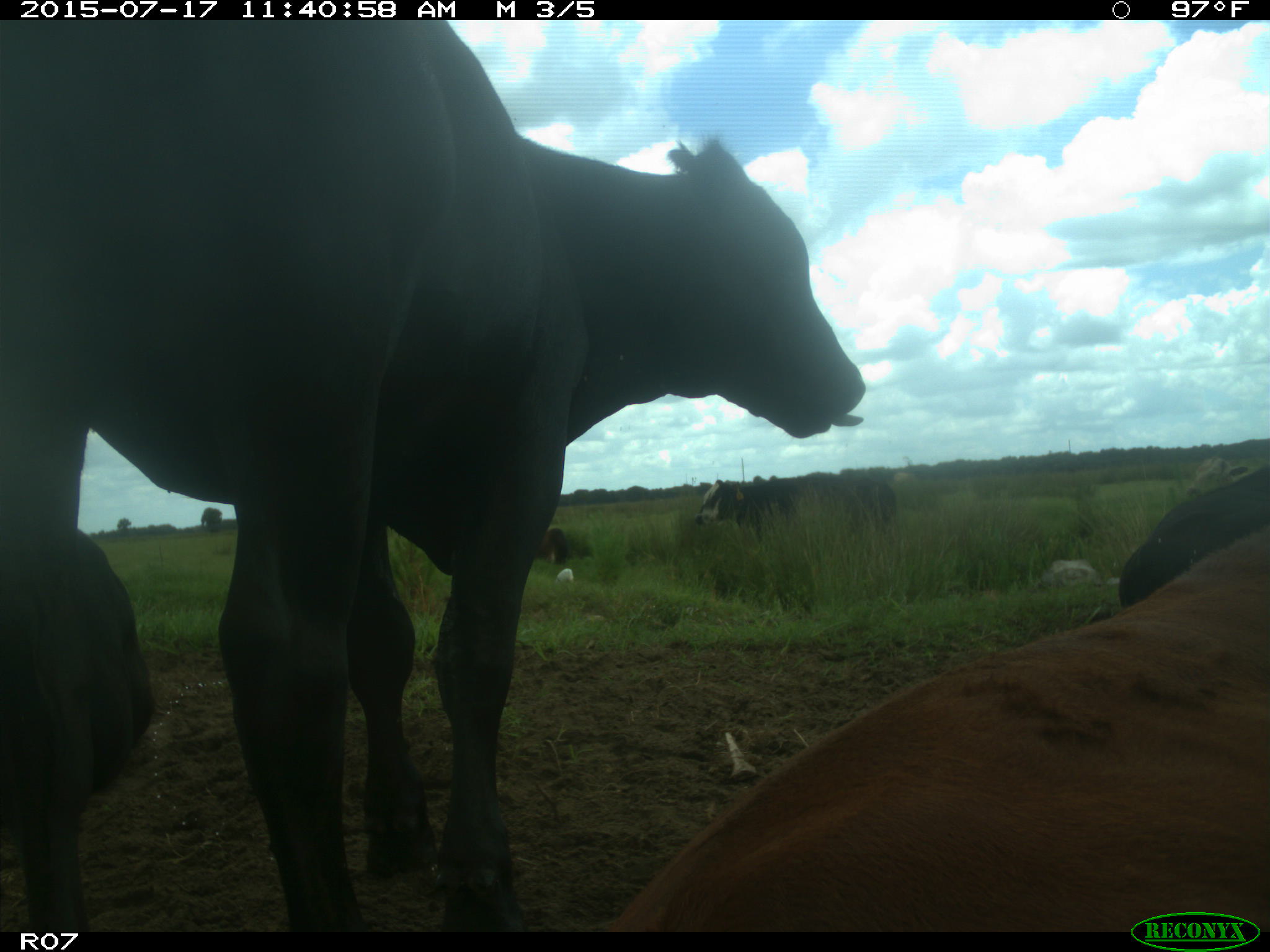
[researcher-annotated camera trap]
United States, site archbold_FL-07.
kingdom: Animalia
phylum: Chordata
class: Mammalia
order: Artiodactyla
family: Bovidae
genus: Bos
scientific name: Bos taurus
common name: domestic cow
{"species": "Bos taurus (domestic cow)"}